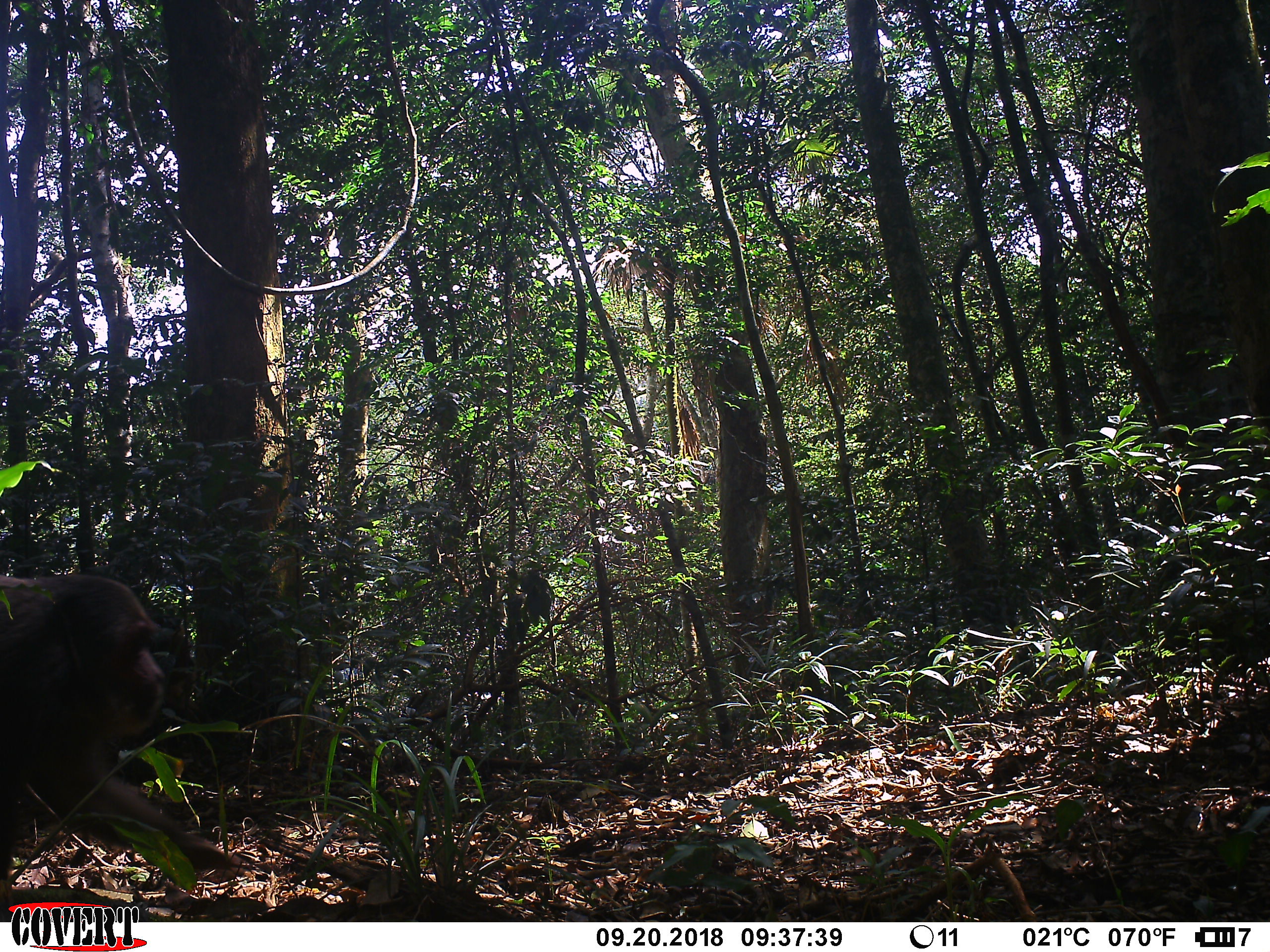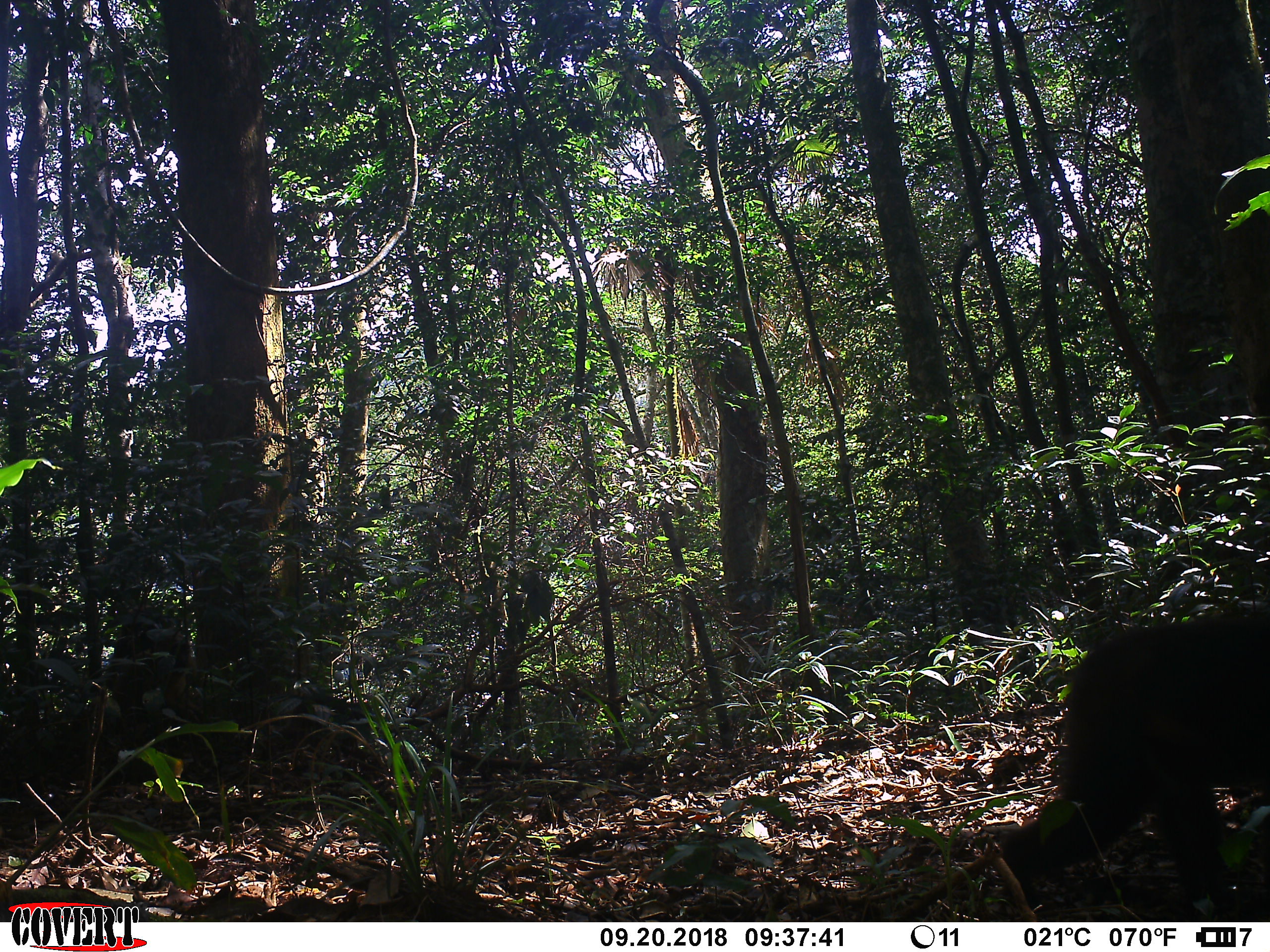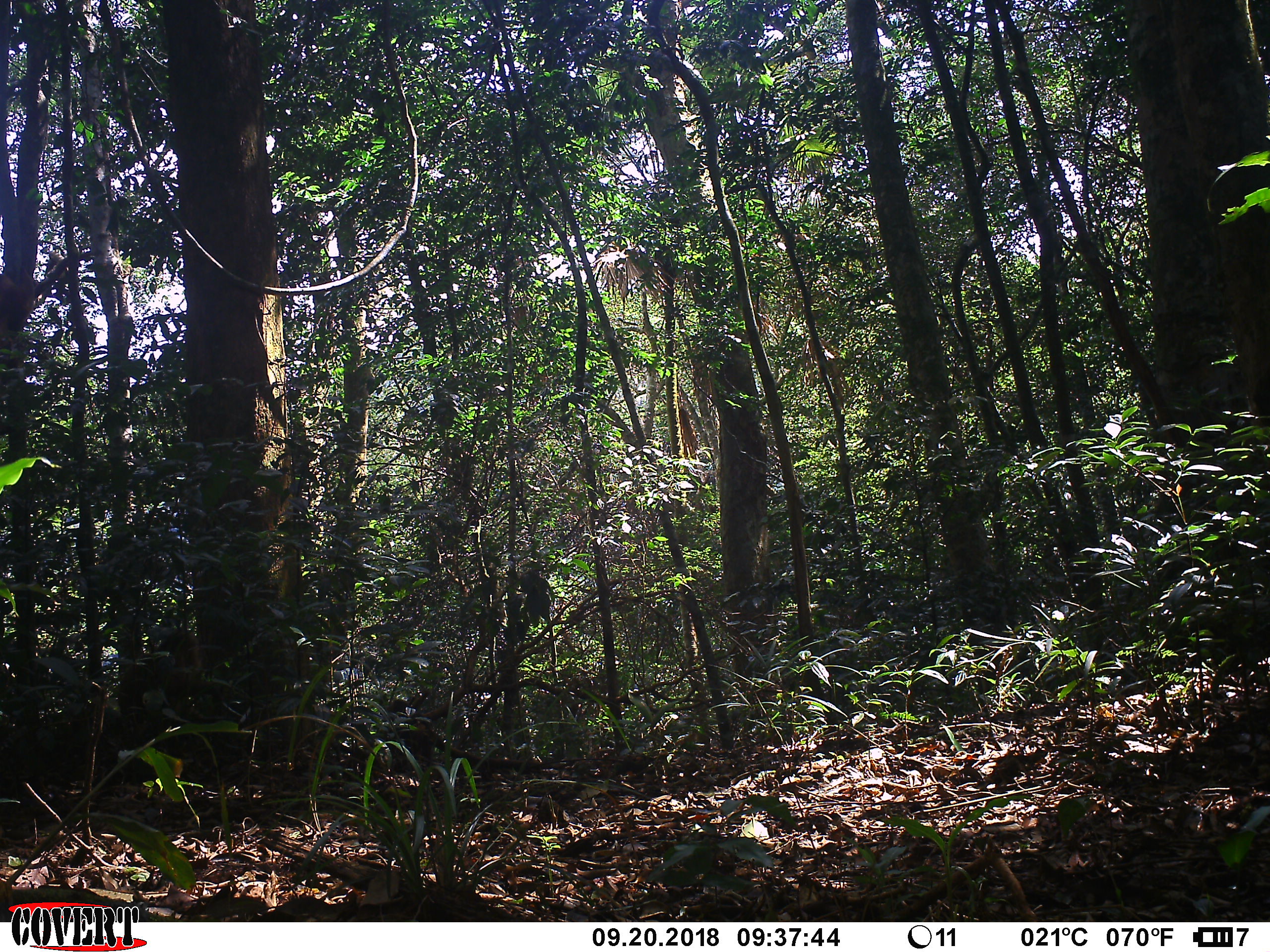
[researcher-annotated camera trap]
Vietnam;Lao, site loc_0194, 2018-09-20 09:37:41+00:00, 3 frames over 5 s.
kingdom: Animalia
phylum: Chordata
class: Mammalia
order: Primates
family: Cercopithecidae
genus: Macaca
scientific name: Macaca arctoides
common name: stump-tailed macaque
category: stump tailed macaque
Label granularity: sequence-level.